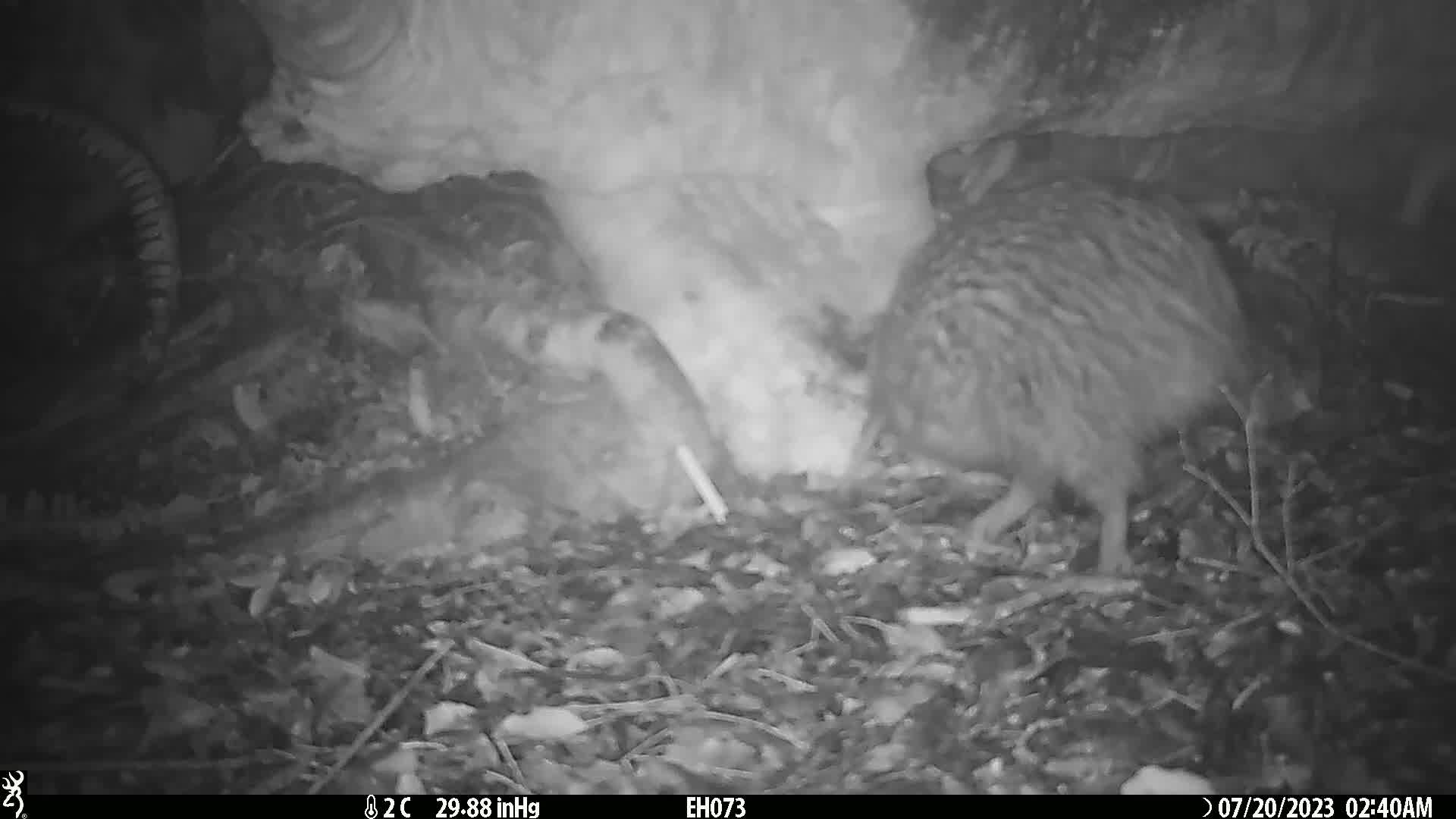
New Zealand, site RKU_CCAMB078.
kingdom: Animalia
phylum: Chordata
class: Aves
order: Apterygiformes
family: Apterygidae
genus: Apteryx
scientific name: Apteryx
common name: kiwi